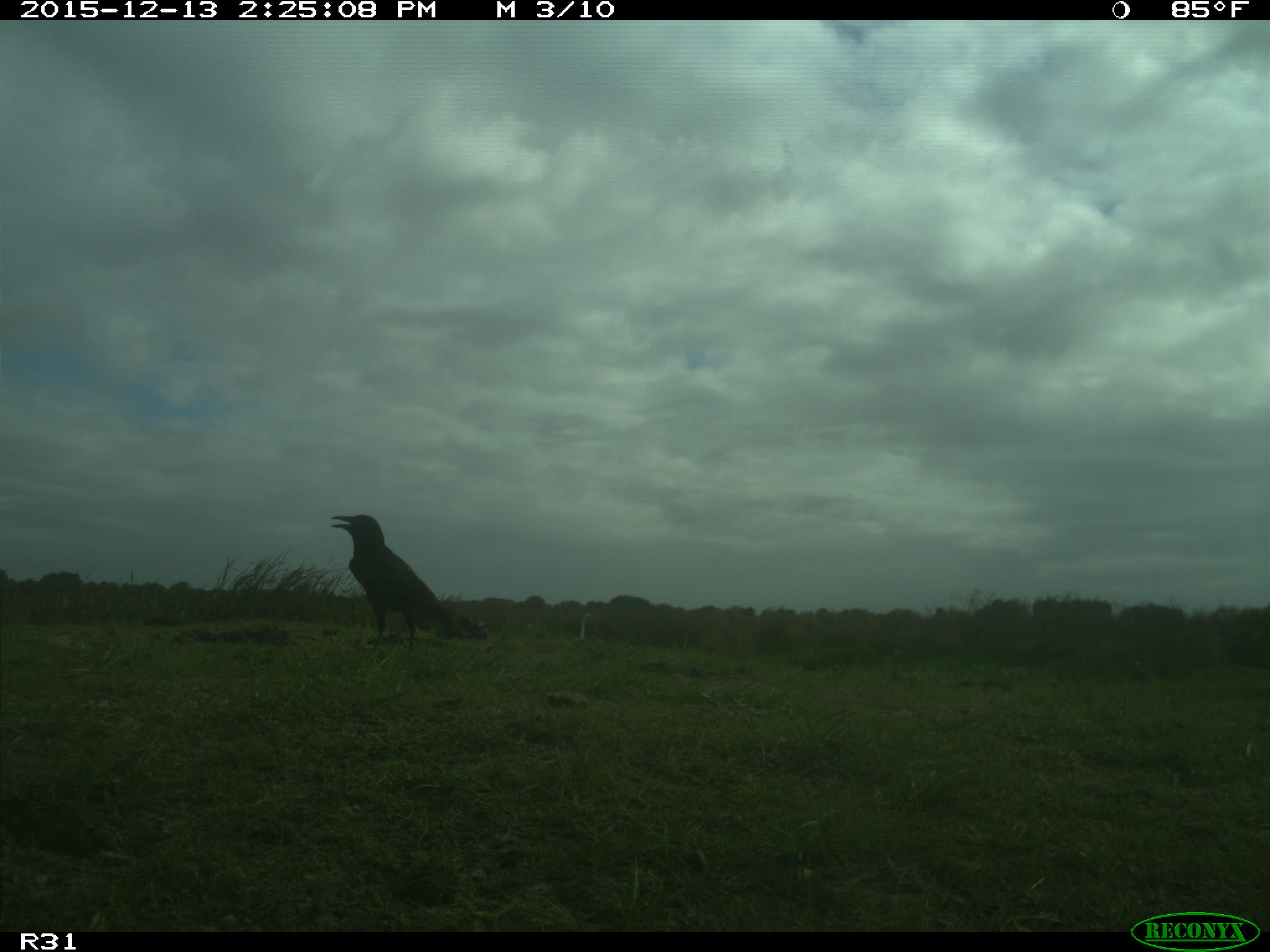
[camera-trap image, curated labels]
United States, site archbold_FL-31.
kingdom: Animalia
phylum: Chordata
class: Aves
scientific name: Aves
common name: birds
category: unidentified bird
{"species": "unidentified bird (birds) (Aves)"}